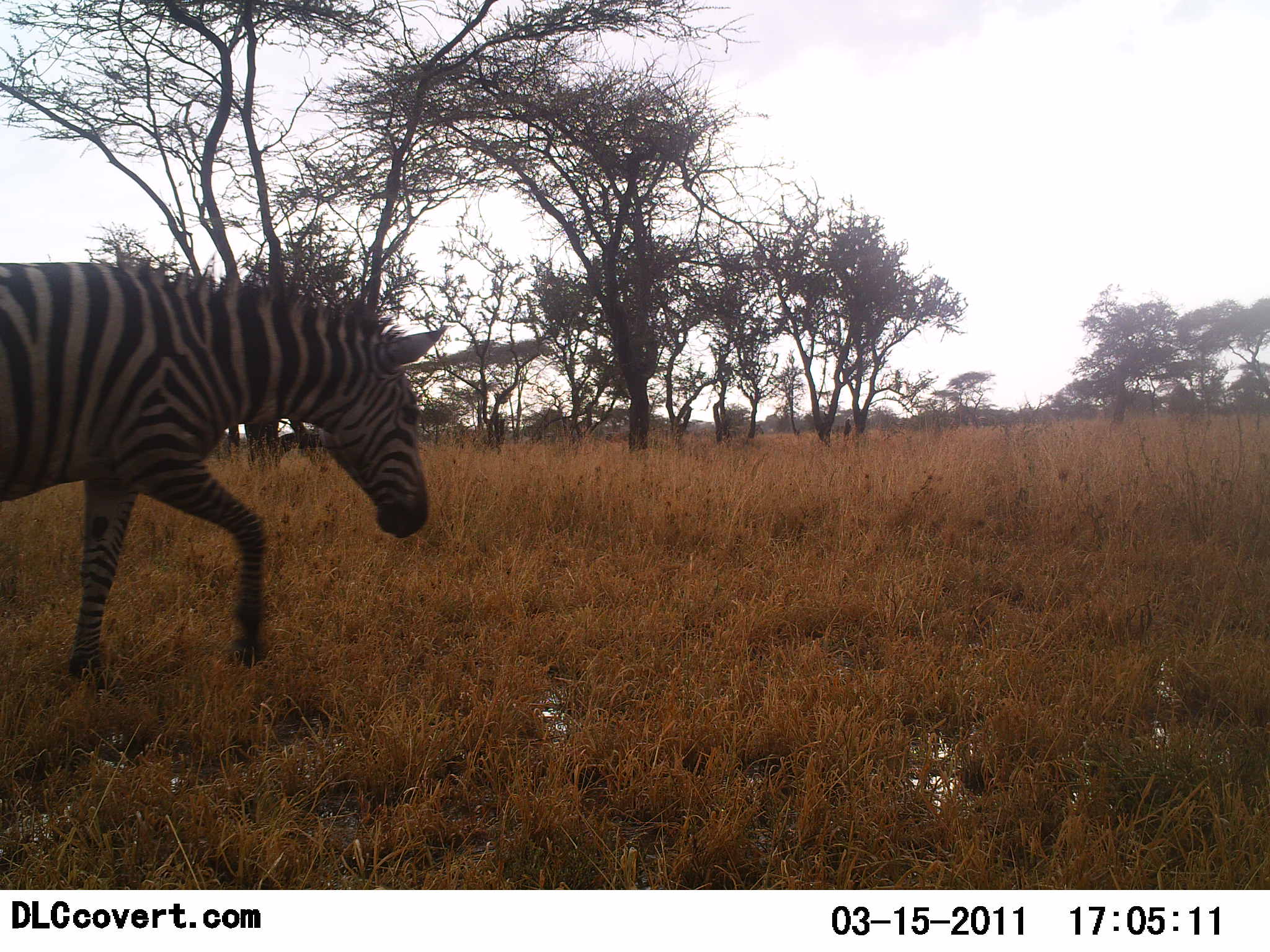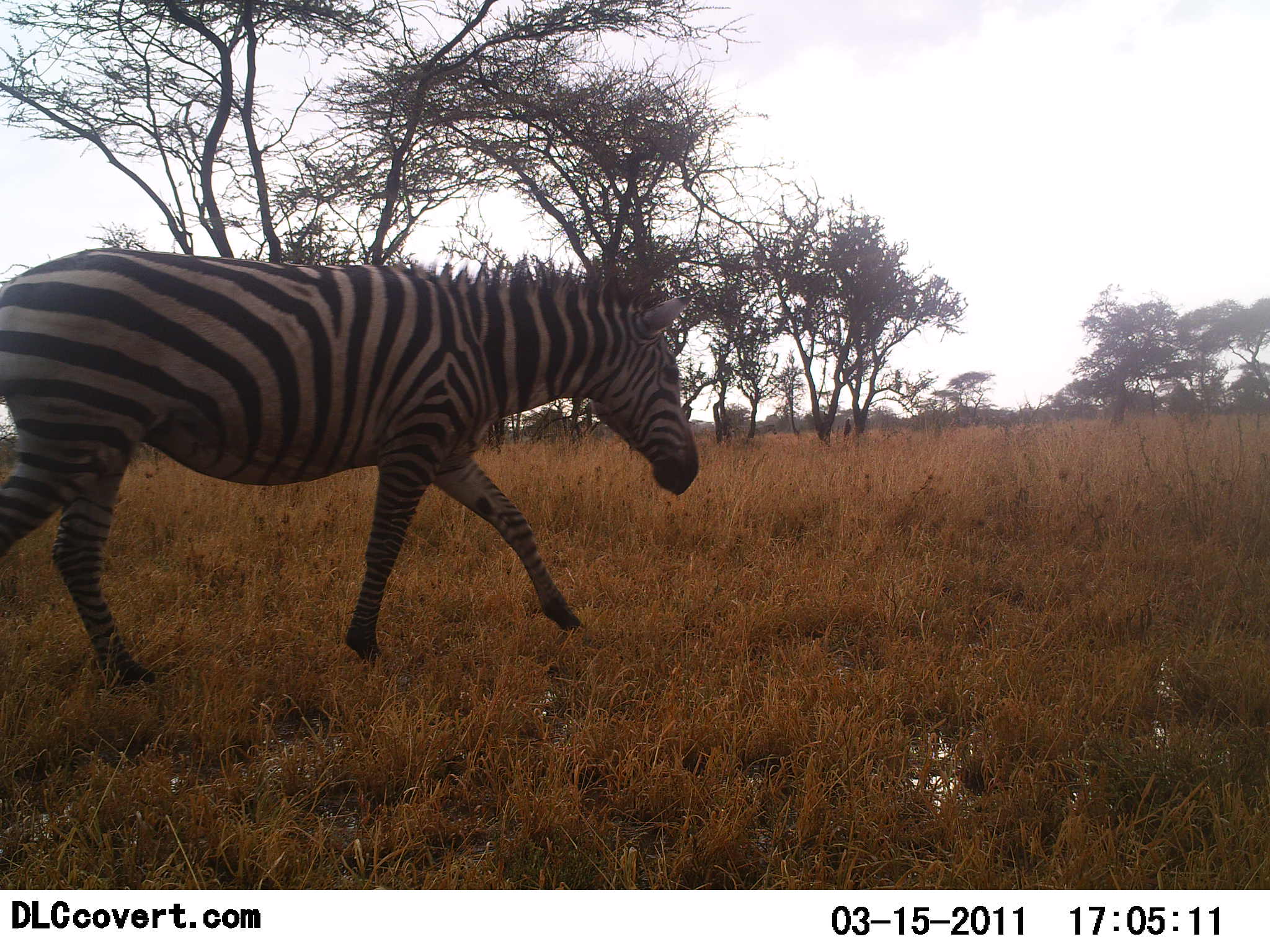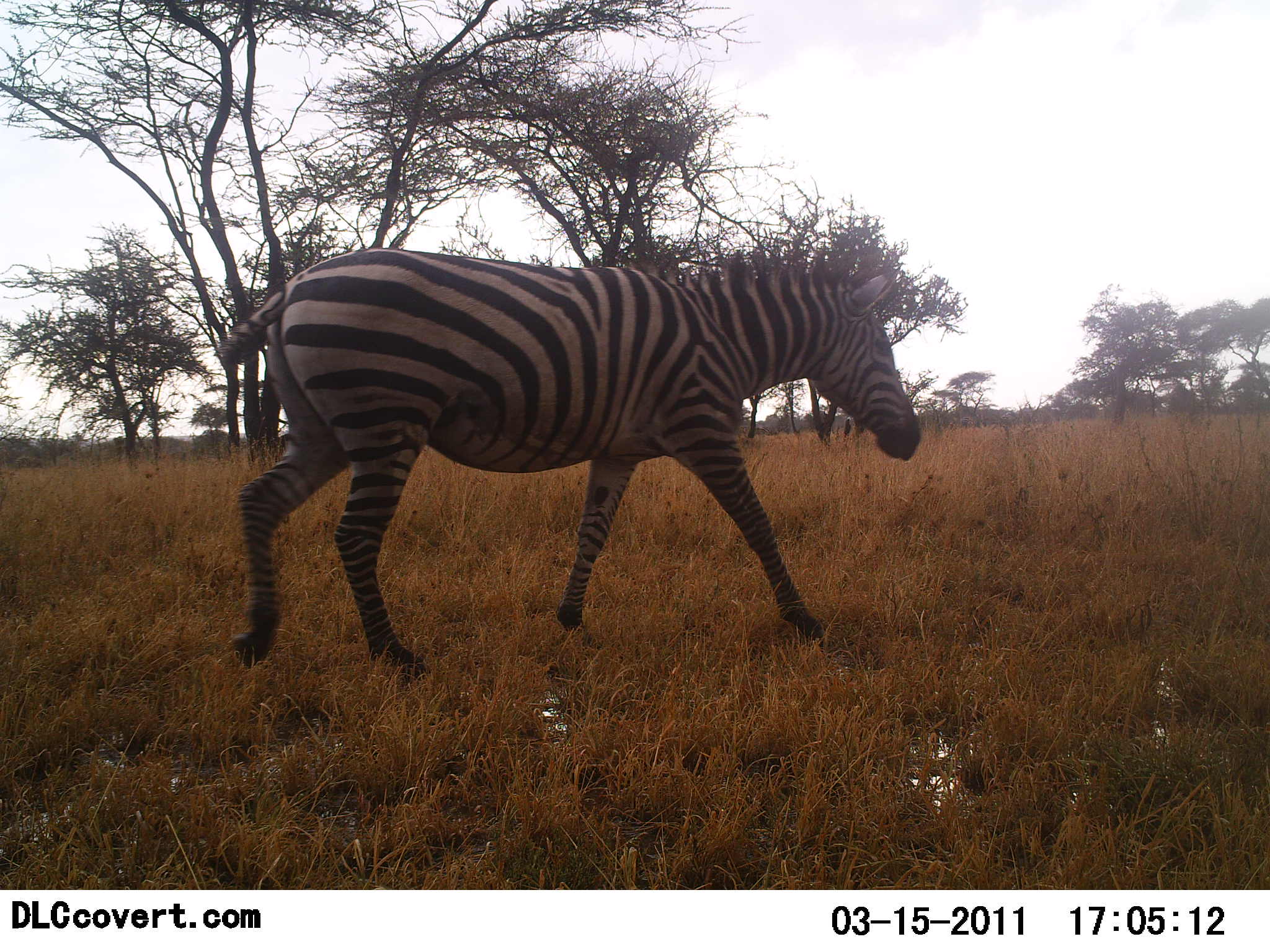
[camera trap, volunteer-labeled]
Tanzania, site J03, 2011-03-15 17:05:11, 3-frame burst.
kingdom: Animalia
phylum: Chordata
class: Mammalia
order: Perissodactyla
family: Equidae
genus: Equus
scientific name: Equus quagga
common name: plains zebra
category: zebra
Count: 1.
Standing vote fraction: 0%.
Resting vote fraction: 0%.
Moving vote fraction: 100%.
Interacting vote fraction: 0%.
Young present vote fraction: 0%.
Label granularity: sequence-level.